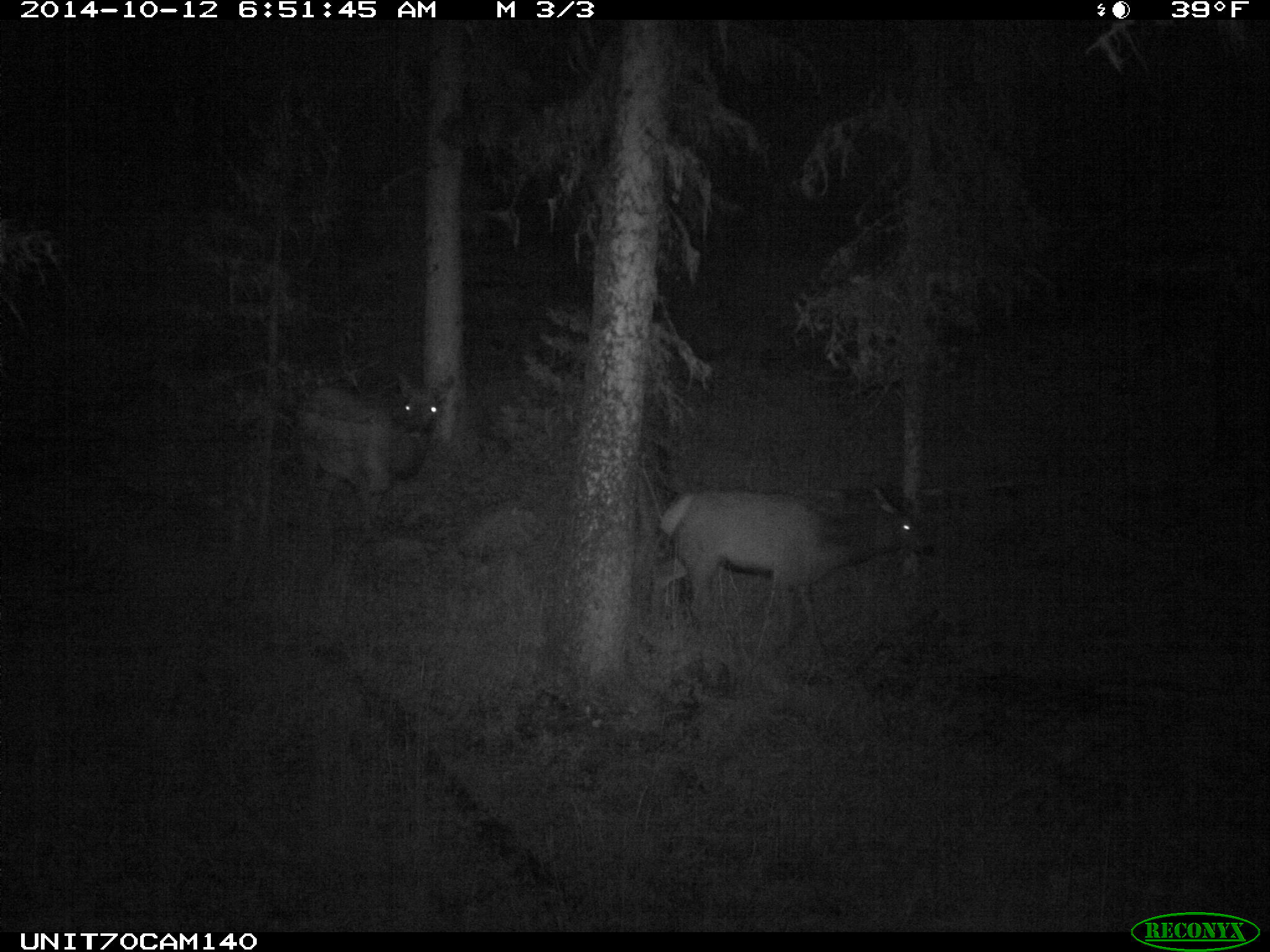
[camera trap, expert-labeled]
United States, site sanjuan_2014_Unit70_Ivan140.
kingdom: Animalia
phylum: Chordata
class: Mammalia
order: Artiodactyla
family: Cervidae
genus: Cervus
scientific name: Cervus elaphus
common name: red deer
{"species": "Cervus elaphus (red deer)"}